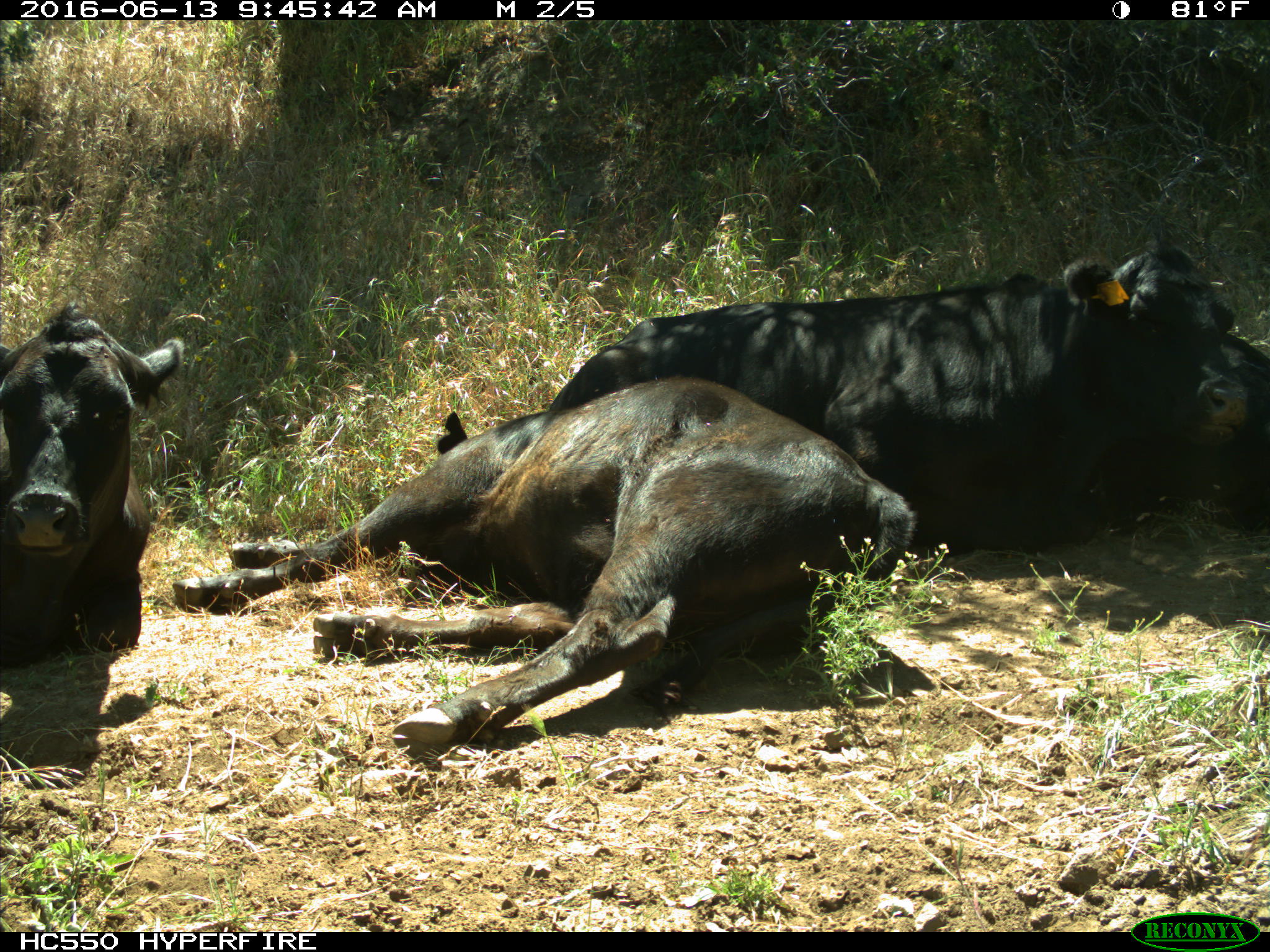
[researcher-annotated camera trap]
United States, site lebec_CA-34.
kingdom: Animalia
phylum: Chordata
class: Mammalia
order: Artiodactyla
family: Bovidae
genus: Bos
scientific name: Bos taurus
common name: domestic cow